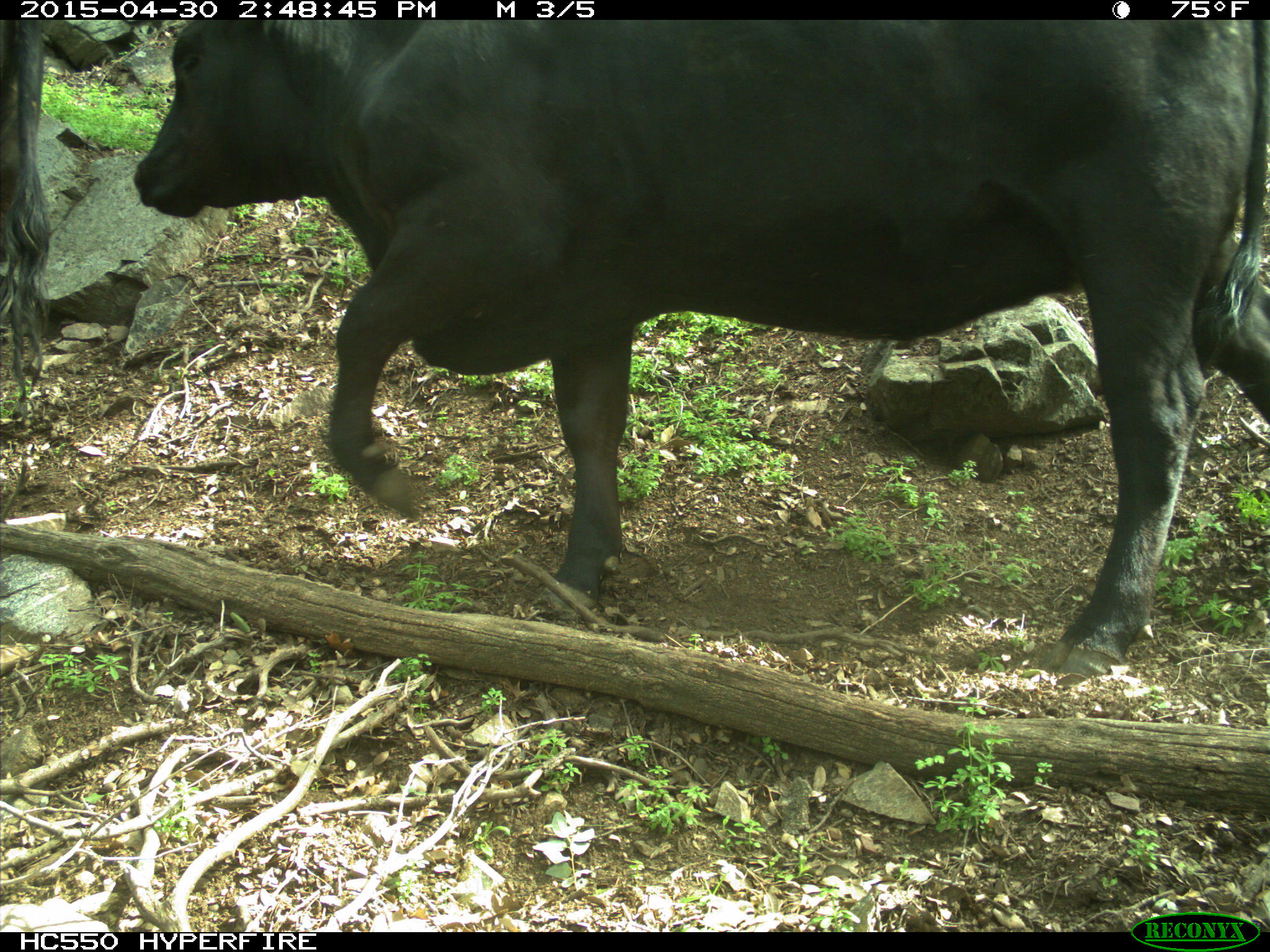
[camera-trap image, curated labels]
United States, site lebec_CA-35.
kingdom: Animalia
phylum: Chordata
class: Mammalia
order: Artiodactyla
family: Bovidae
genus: Bos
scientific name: Bos taurus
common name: domestic cow